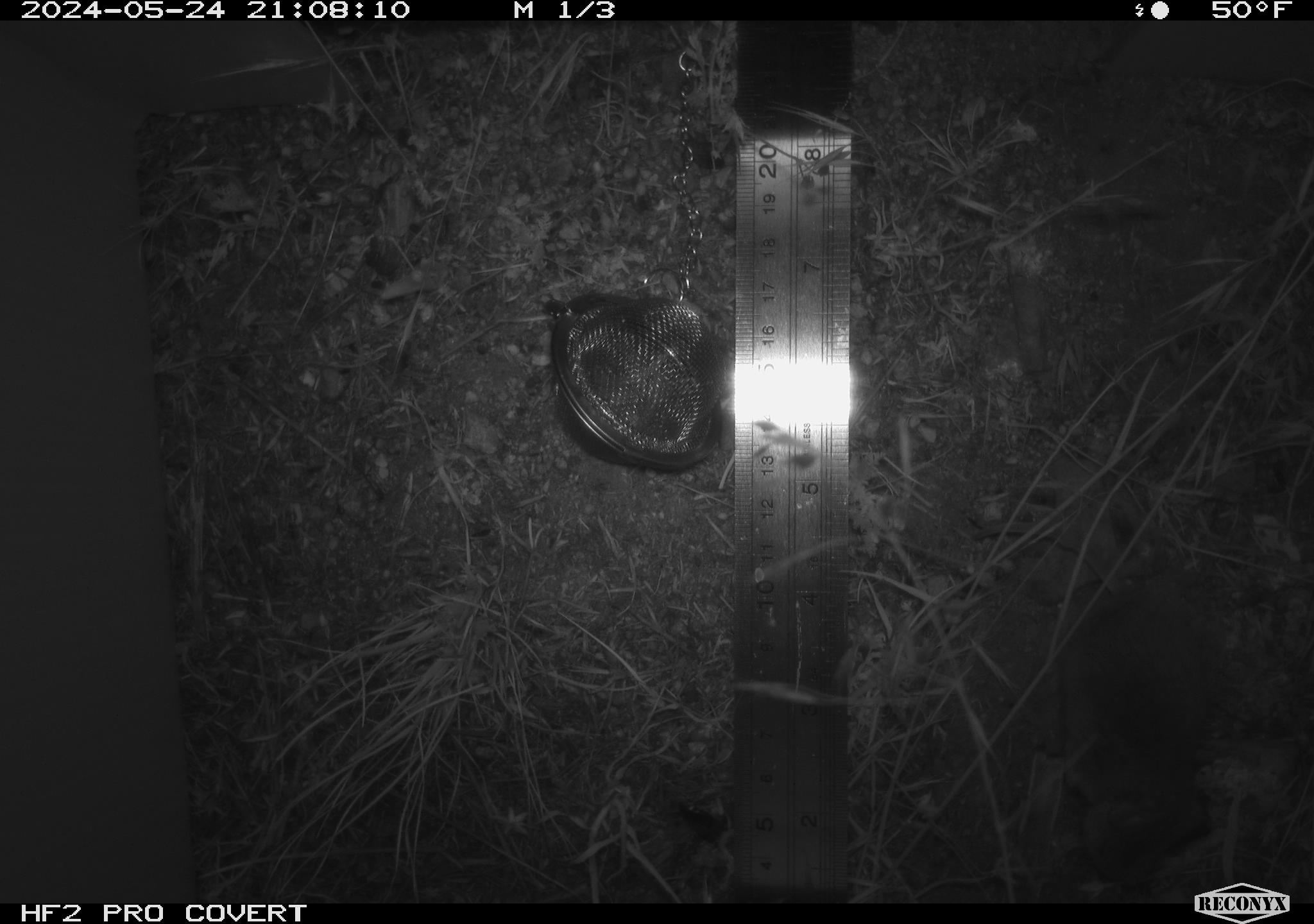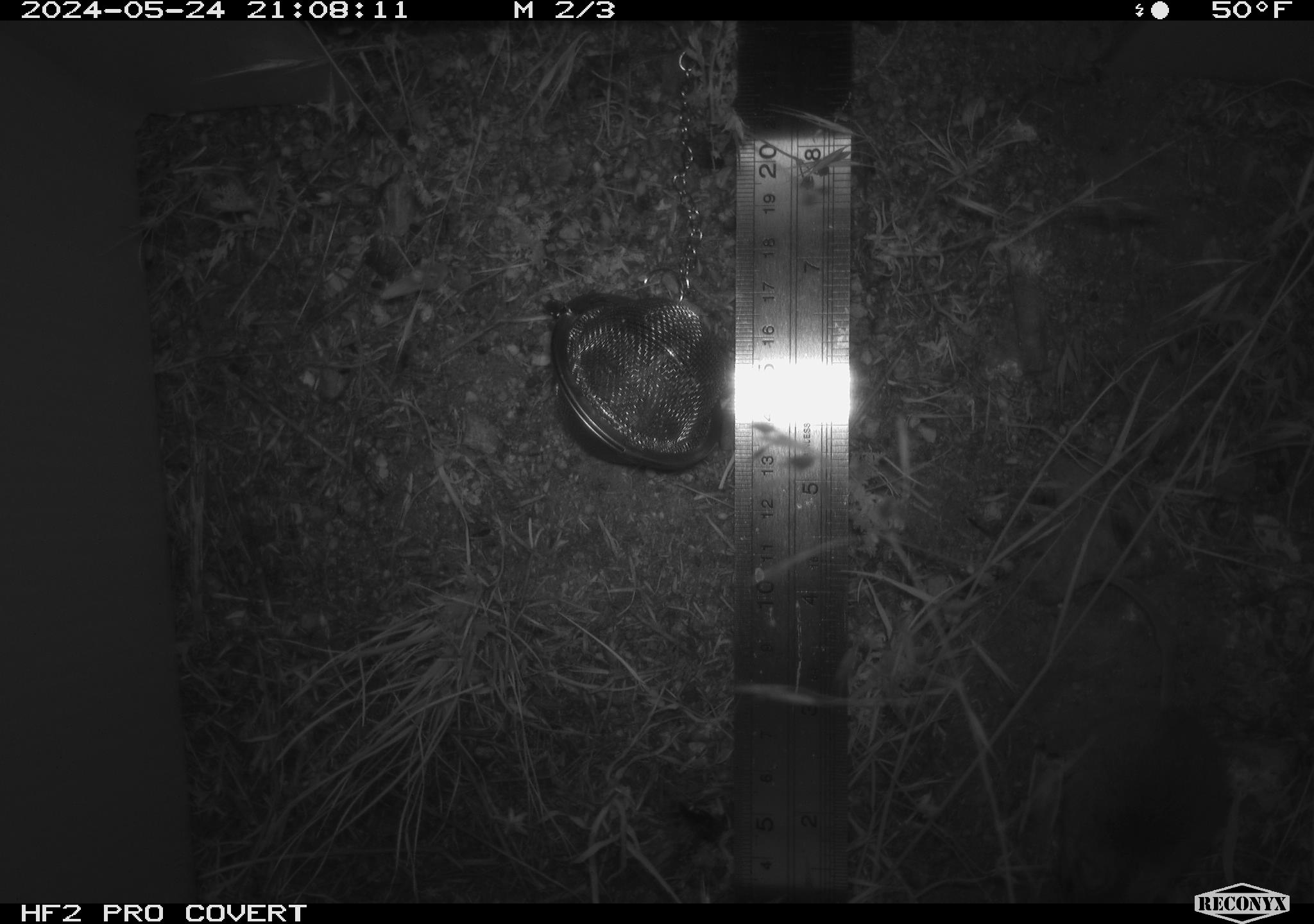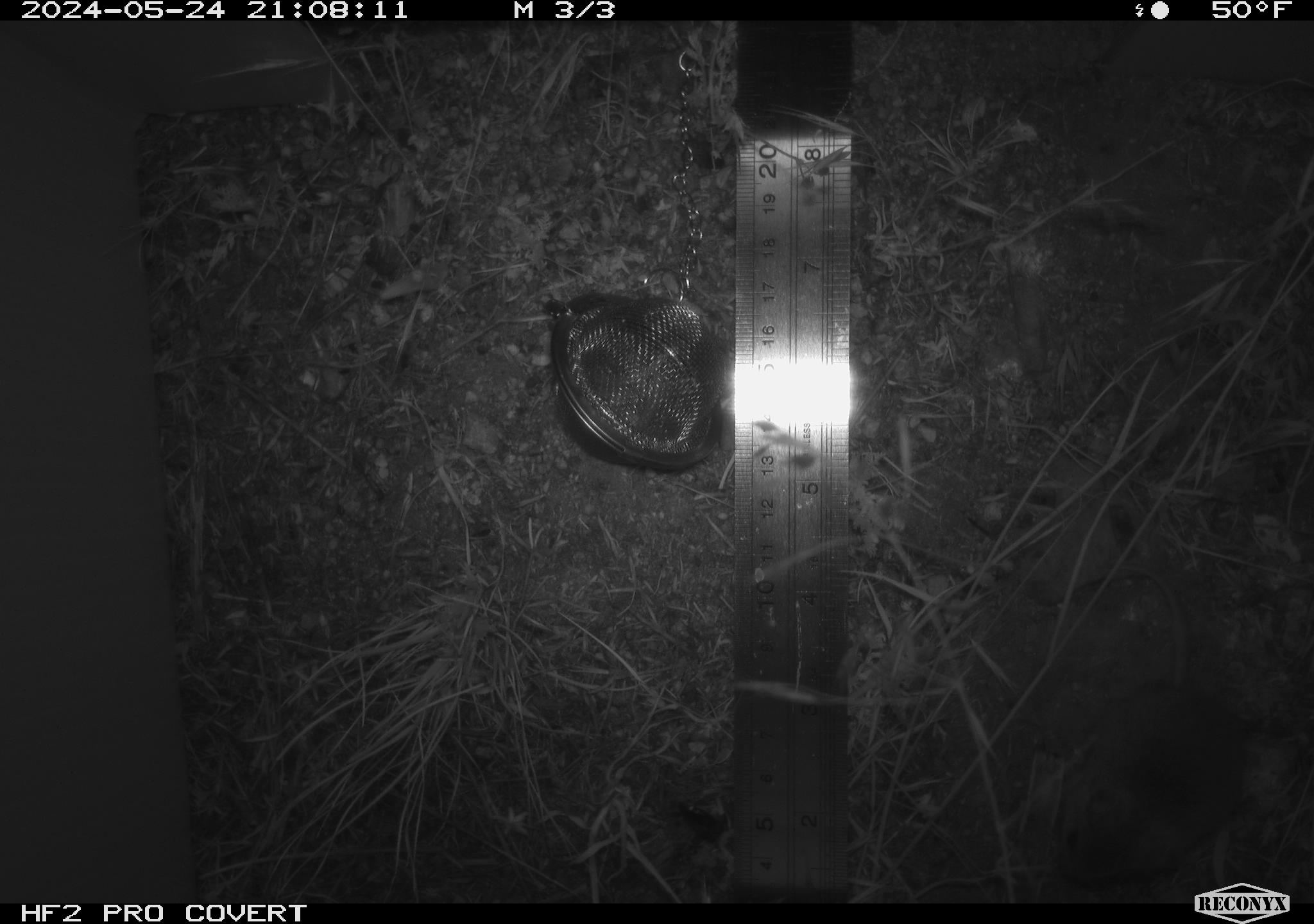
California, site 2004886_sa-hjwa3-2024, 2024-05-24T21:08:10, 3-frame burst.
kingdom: Animalia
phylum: Chordata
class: Mammalia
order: Rodentia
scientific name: Rodentia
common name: rodent